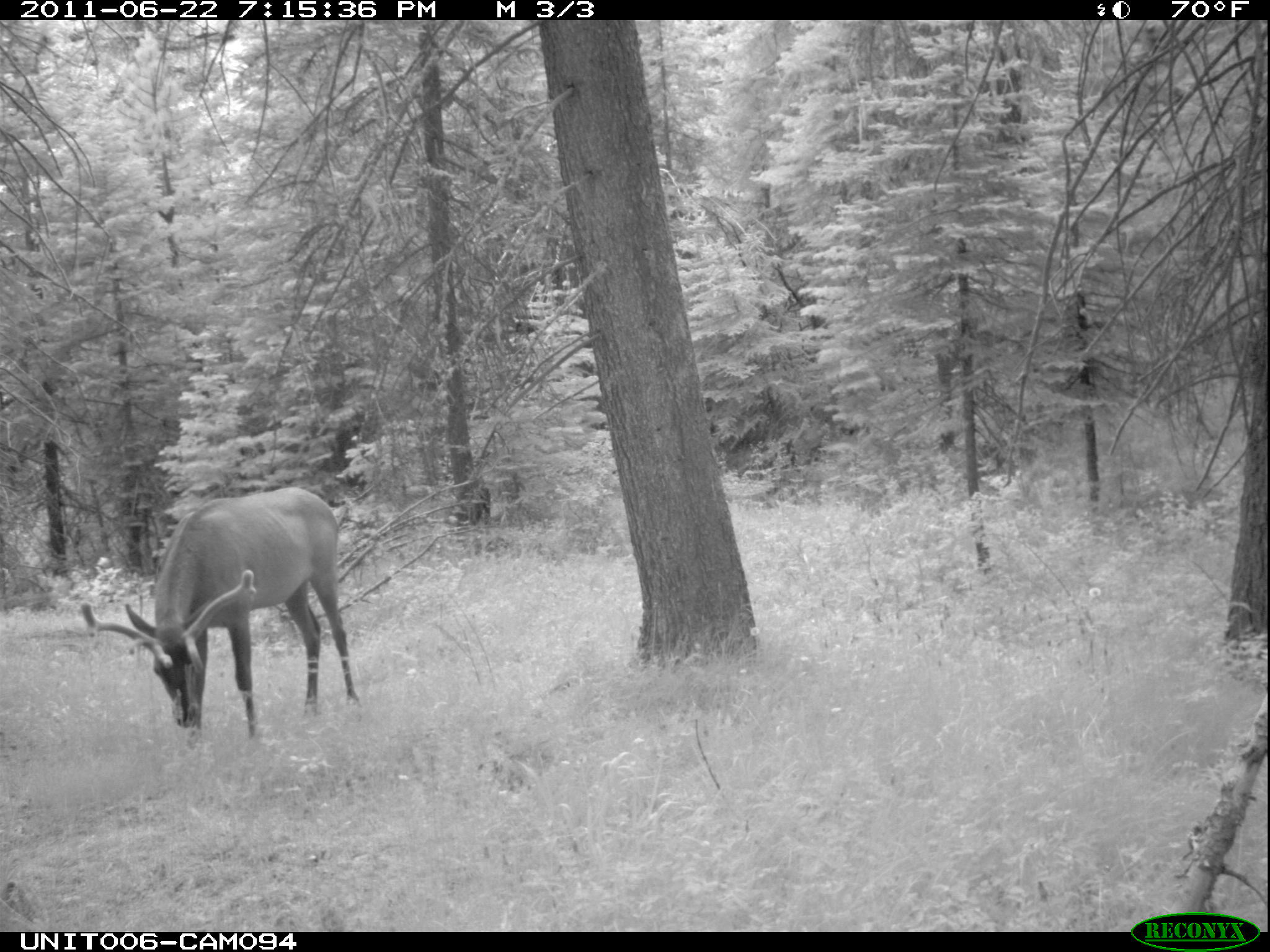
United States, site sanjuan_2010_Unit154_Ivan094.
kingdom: Animalia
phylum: Chordata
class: Mammalia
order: Artiodactyla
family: Cervidae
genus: Cervus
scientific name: Cervus elaphus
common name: red deer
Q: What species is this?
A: Cervus elaphus (red deer).